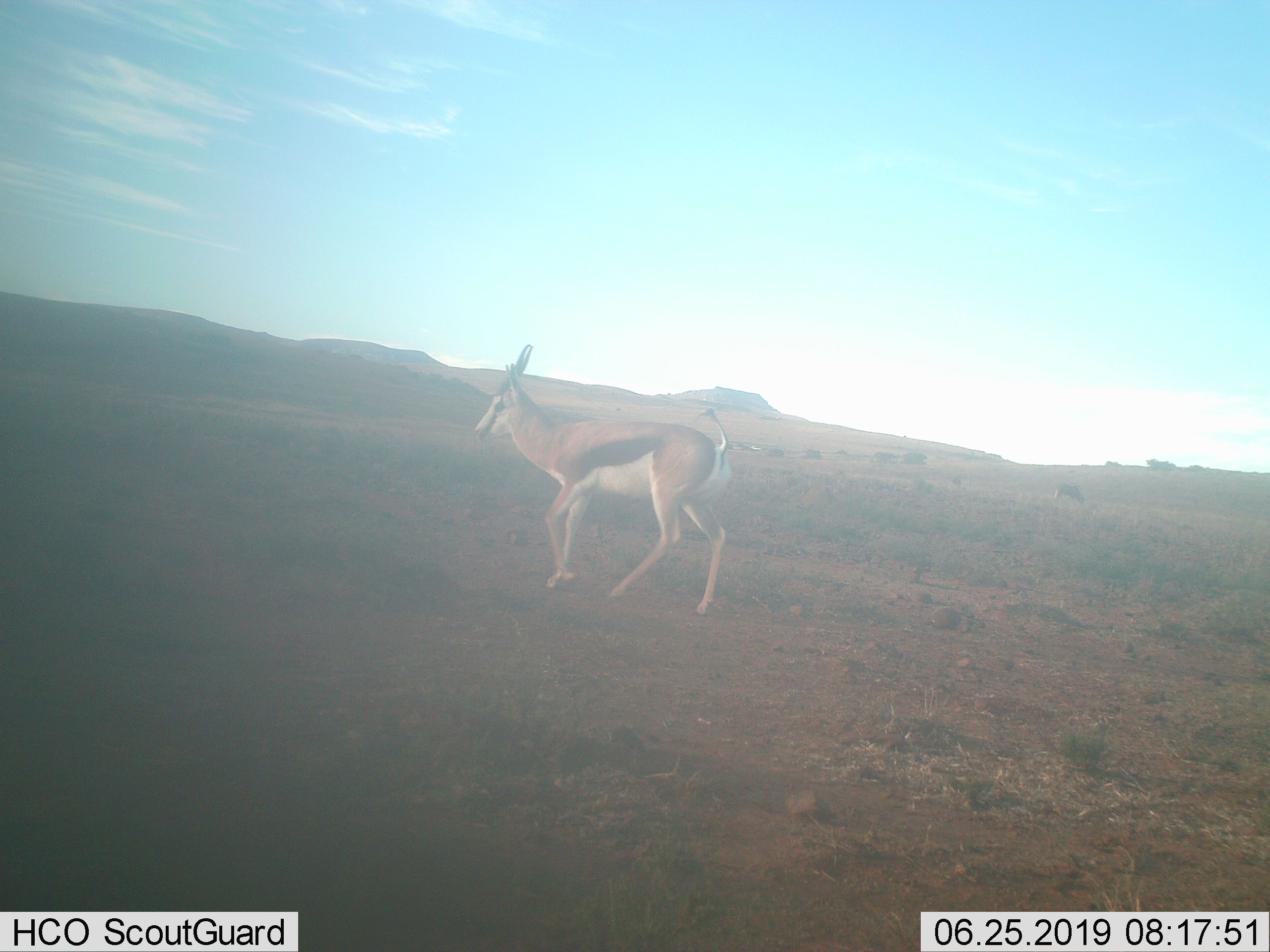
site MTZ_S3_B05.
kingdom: Animalia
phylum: Chordata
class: Mammalia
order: Artiodactyla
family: Bovidae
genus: Antidorcas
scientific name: Antidorcas marsupialis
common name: springbok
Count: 1.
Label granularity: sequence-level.